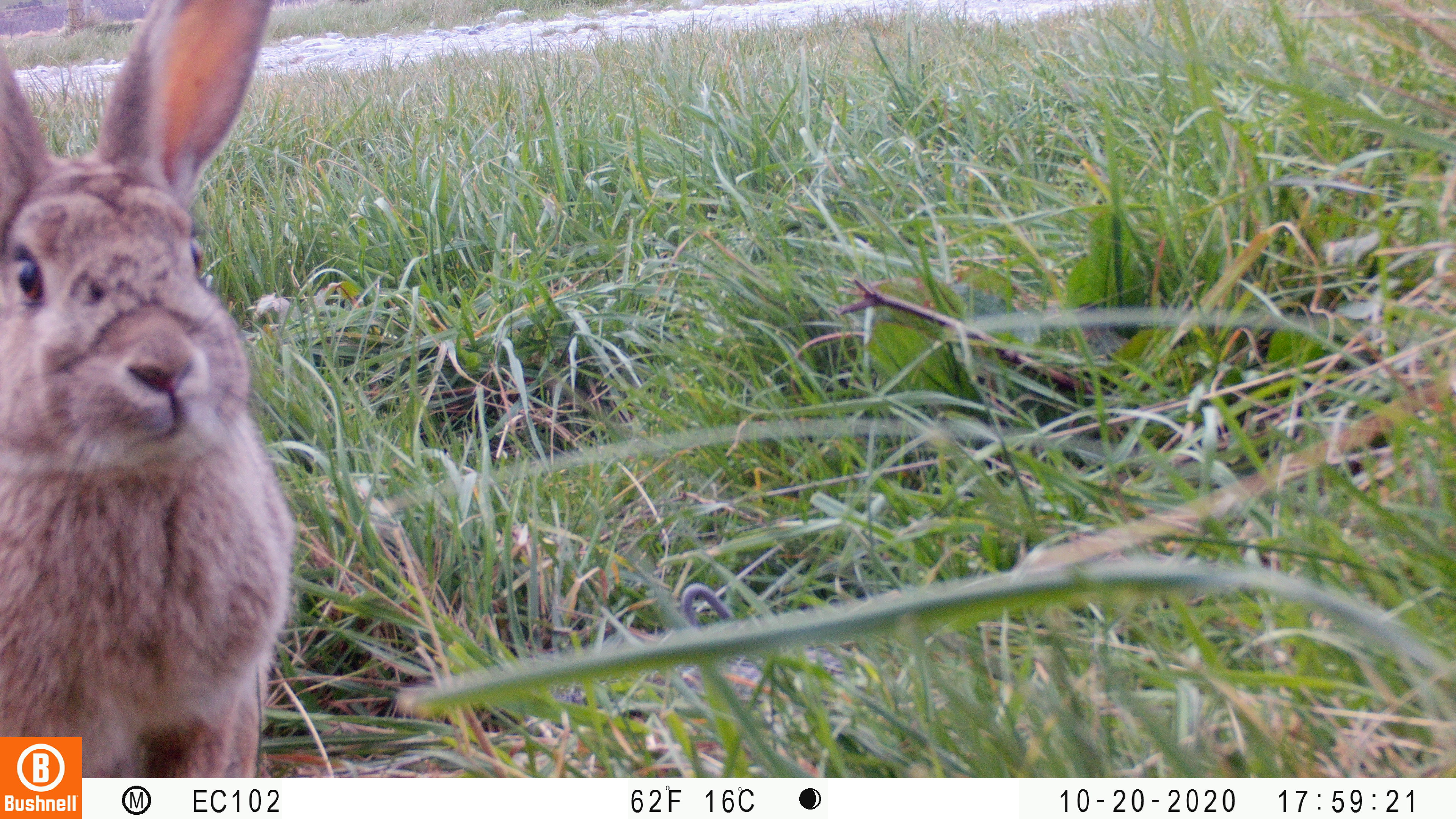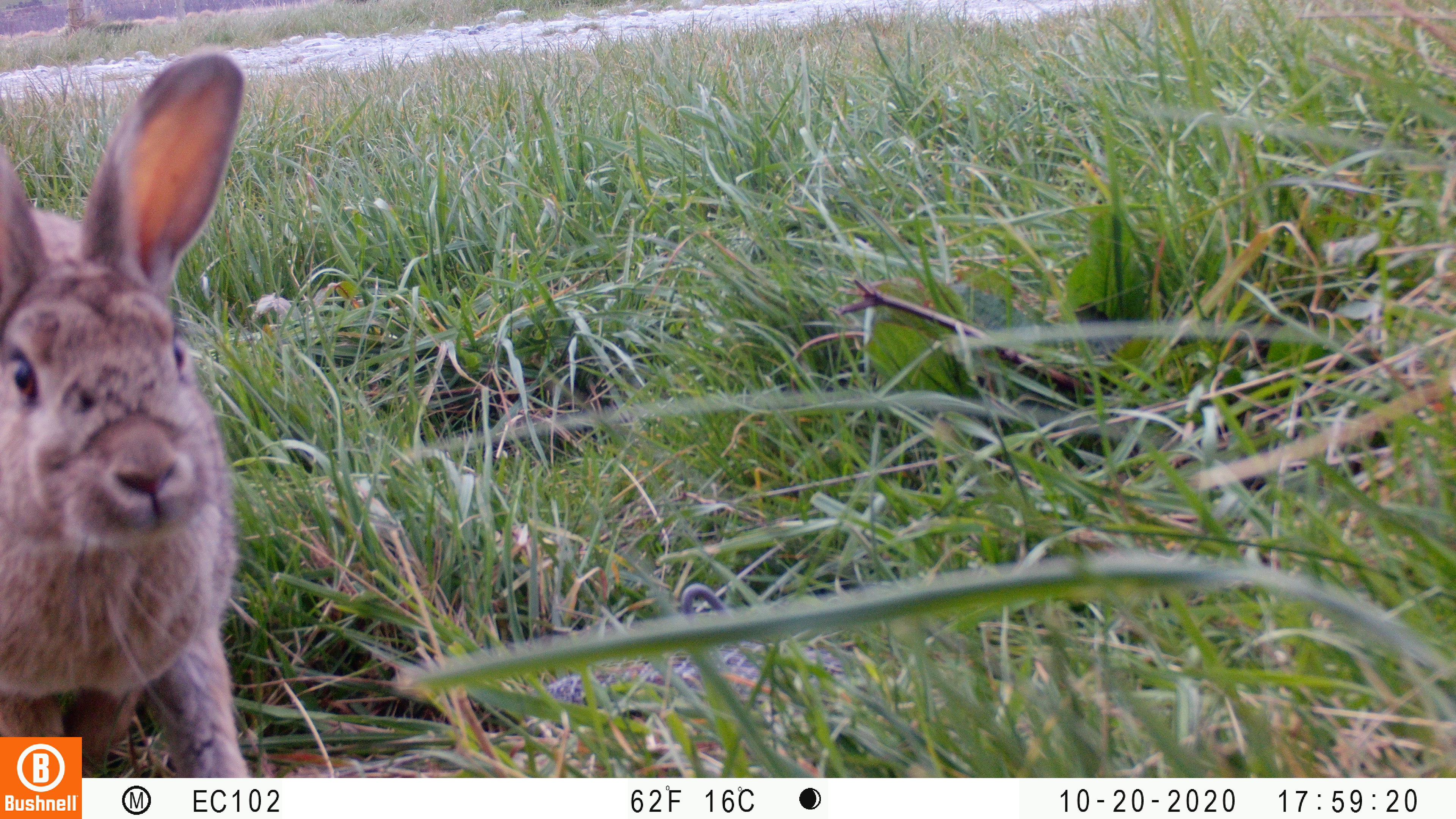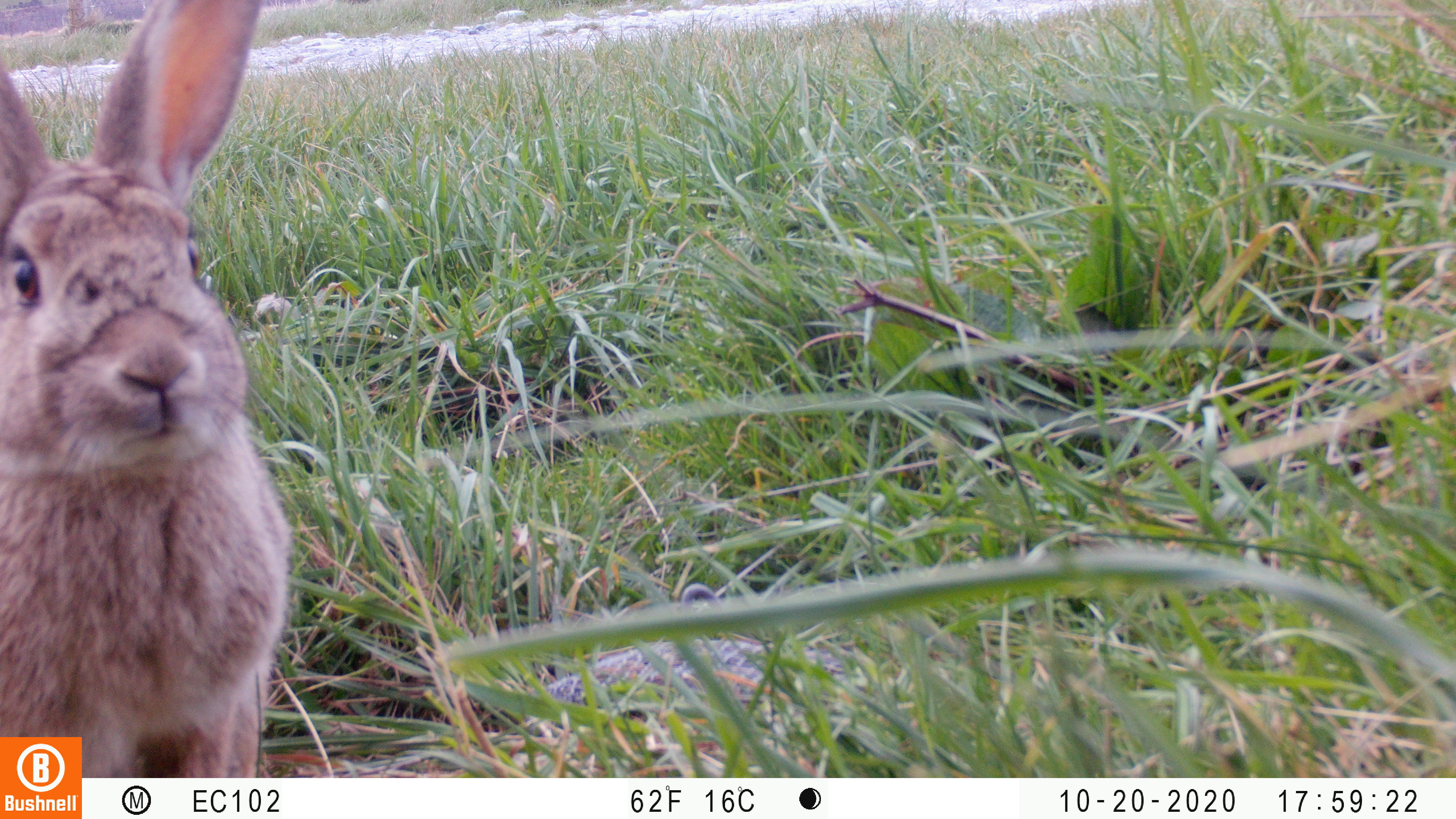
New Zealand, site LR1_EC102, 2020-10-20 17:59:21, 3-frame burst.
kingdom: Animalia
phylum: Chordata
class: Mammalia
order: Lagomorpha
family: Leporidae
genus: Oryctolagus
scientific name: Oryctolagus cuniculus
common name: european rabbit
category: rabbit